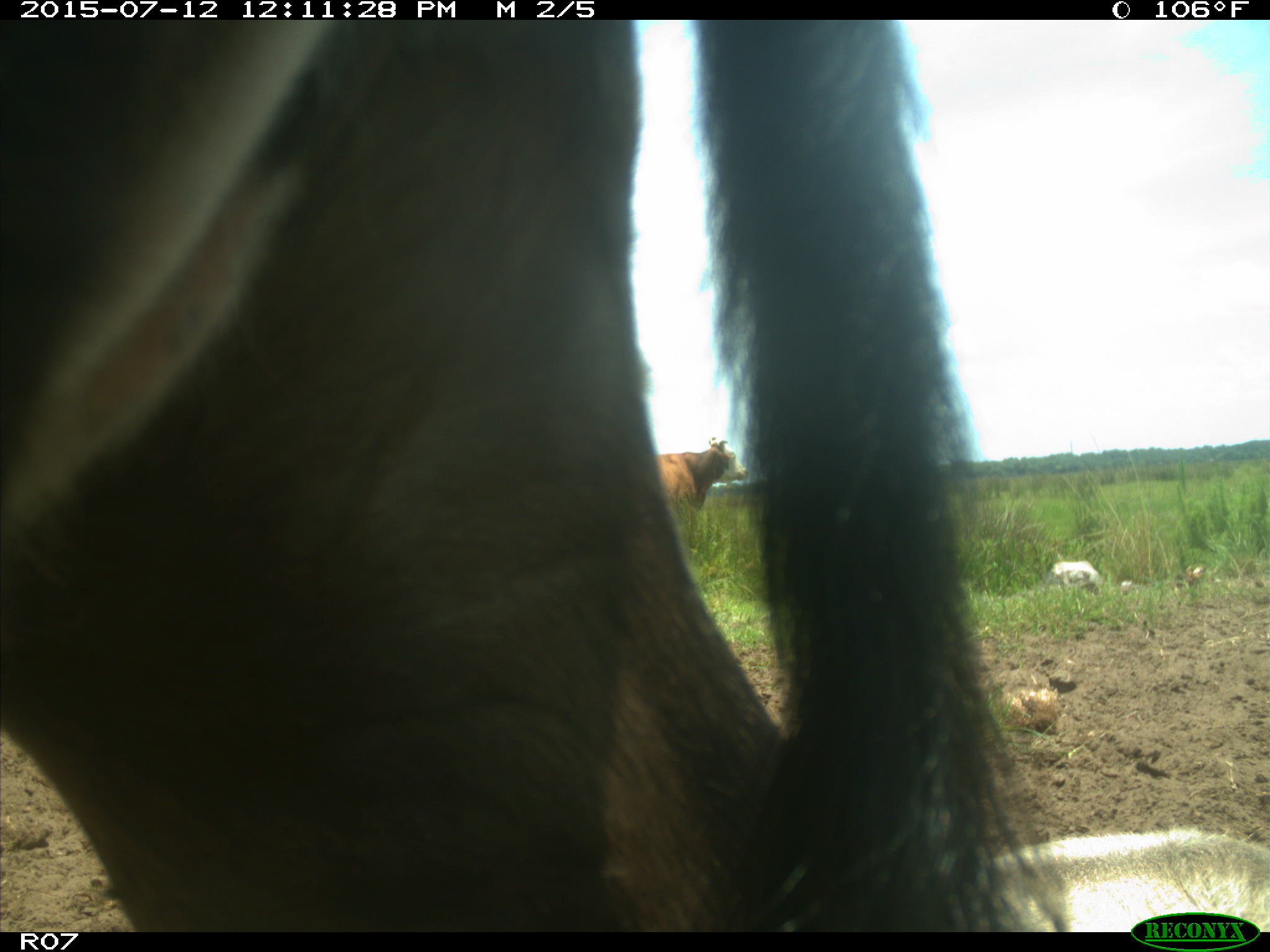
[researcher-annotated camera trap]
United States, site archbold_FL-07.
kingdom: Animalia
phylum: Chordata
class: Mammalia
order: Artiodactyla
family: Bovidae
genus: Bos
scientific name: Bos taurus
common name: domestic cow